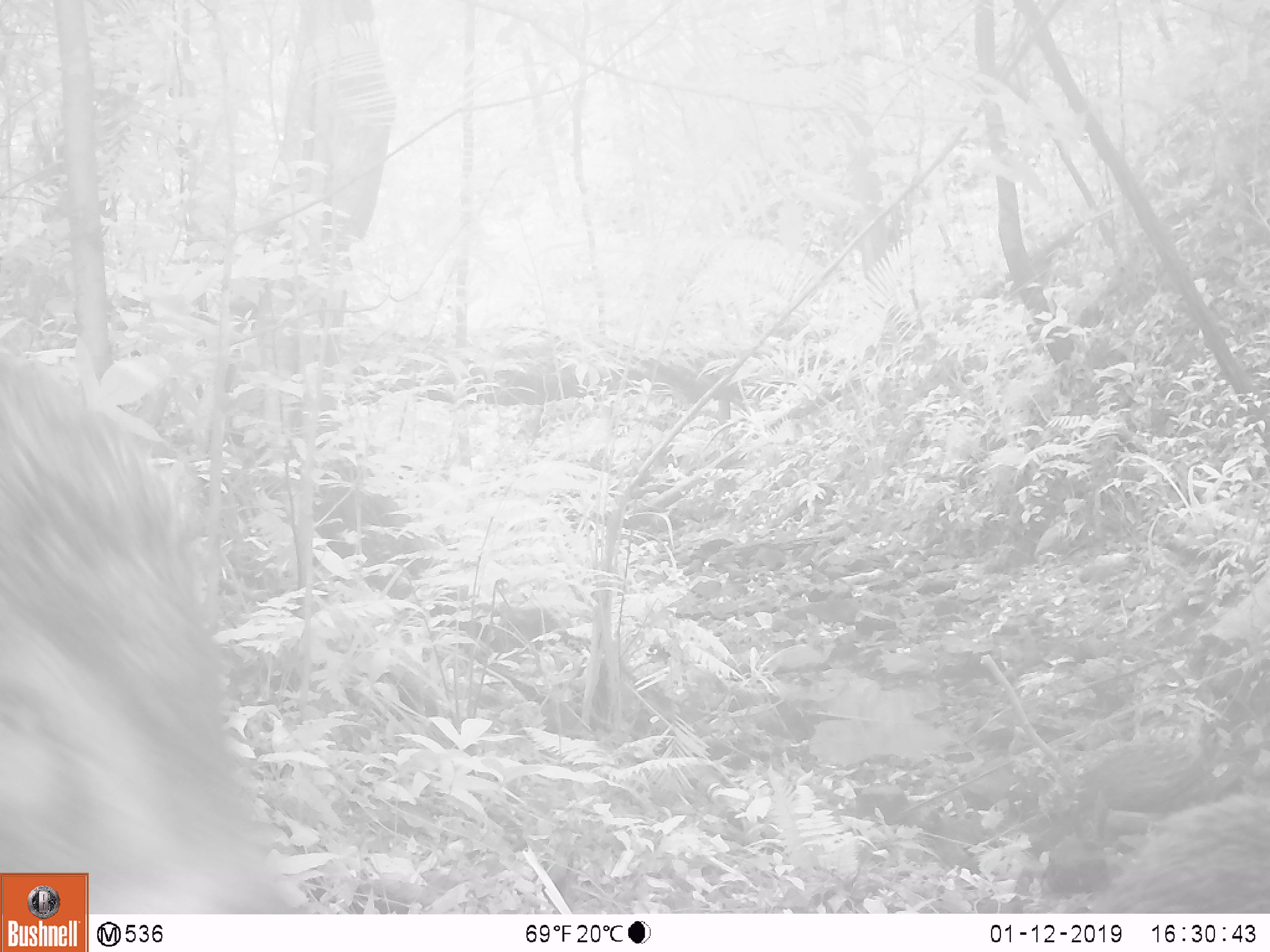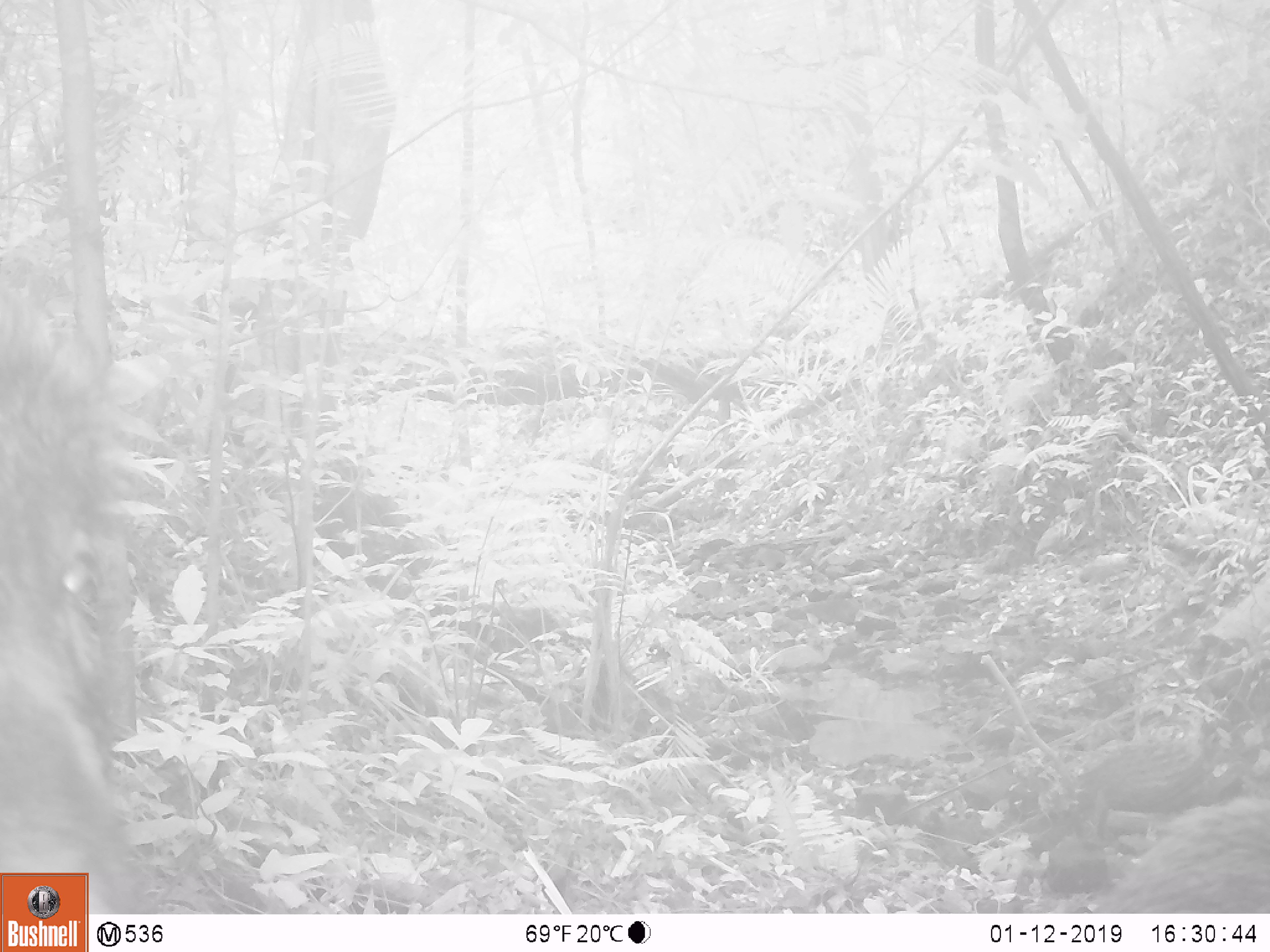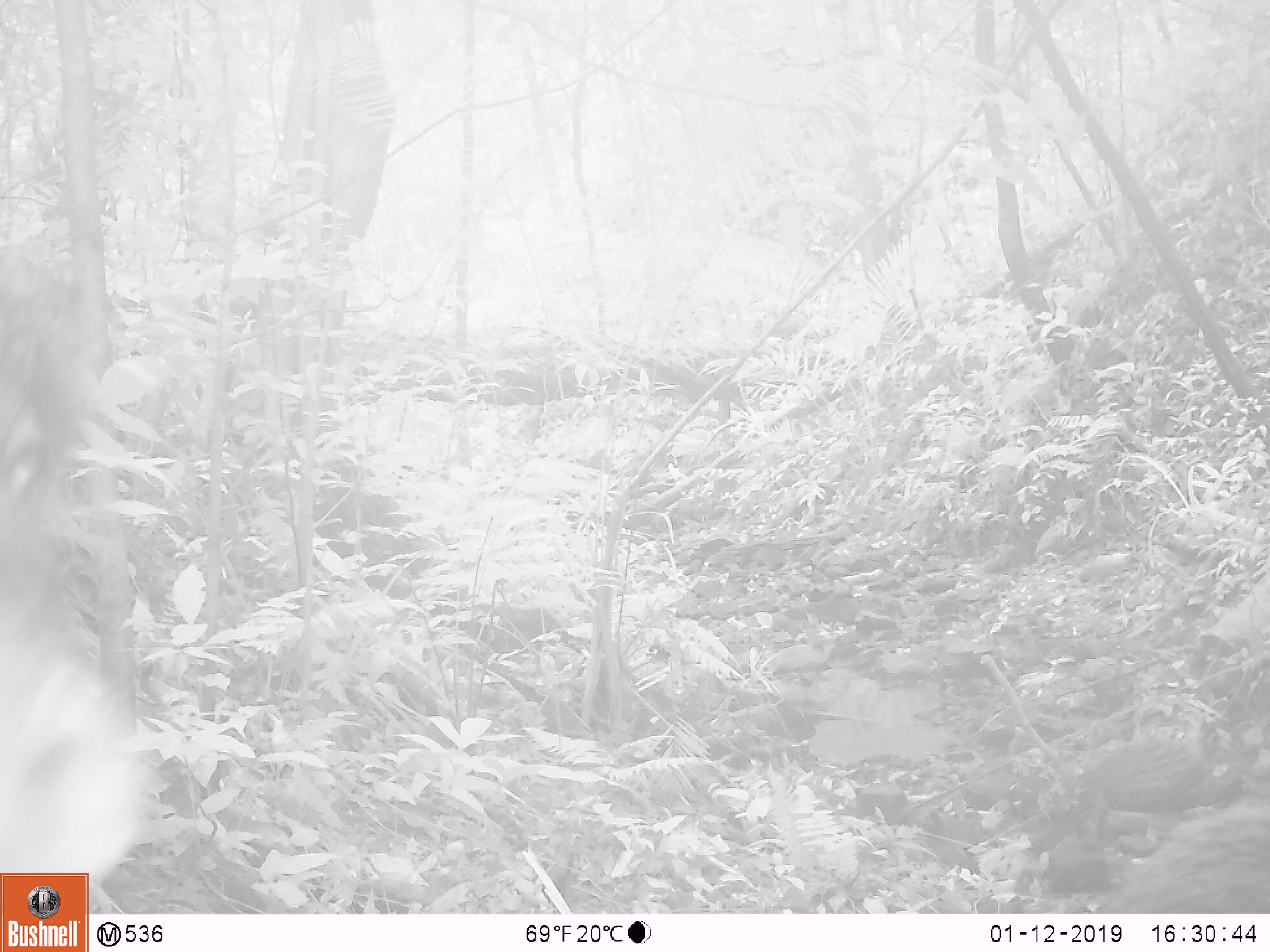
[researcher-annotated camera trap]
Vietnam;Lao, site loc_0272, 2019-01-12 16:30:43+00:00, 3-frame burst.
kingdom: Animalia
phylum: Chordata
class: Mammalia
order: Artiodactyla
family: Suidae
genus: Sus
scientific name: Sus scrofa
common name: eurasian wild pig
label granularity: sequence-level